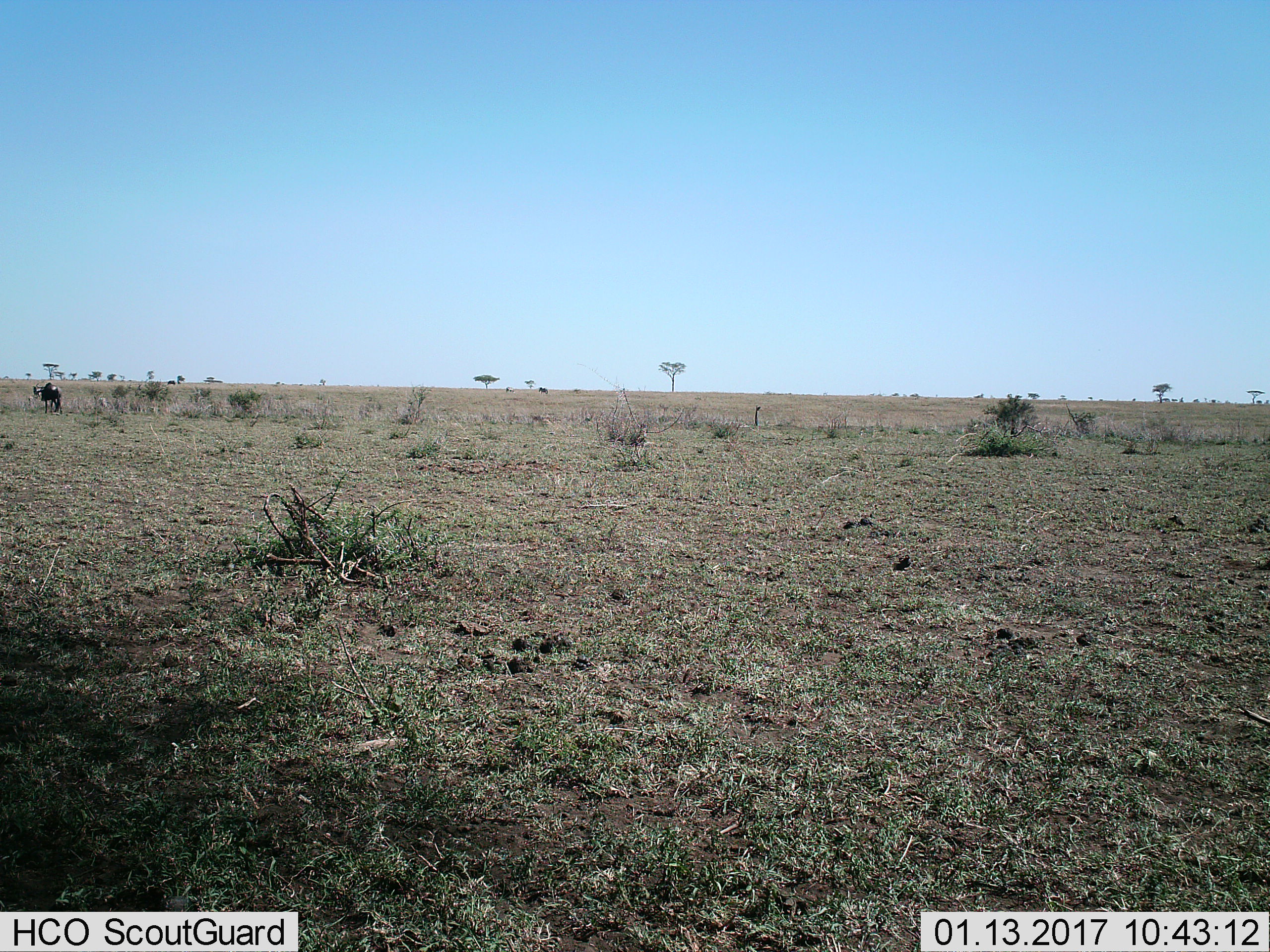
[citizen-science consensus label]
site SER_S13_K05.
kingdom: Animalia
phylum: Chordata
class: Mammalia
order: Artiodactyla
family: Bovidae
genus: Connochaetes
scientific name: Connochaetes taurinus taurinus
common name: blue wildebeest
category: wildebeestblue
Wildebeestblue (blue wildebeest) (Connochaetes taurinus taurinus), count 3. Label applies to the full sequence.